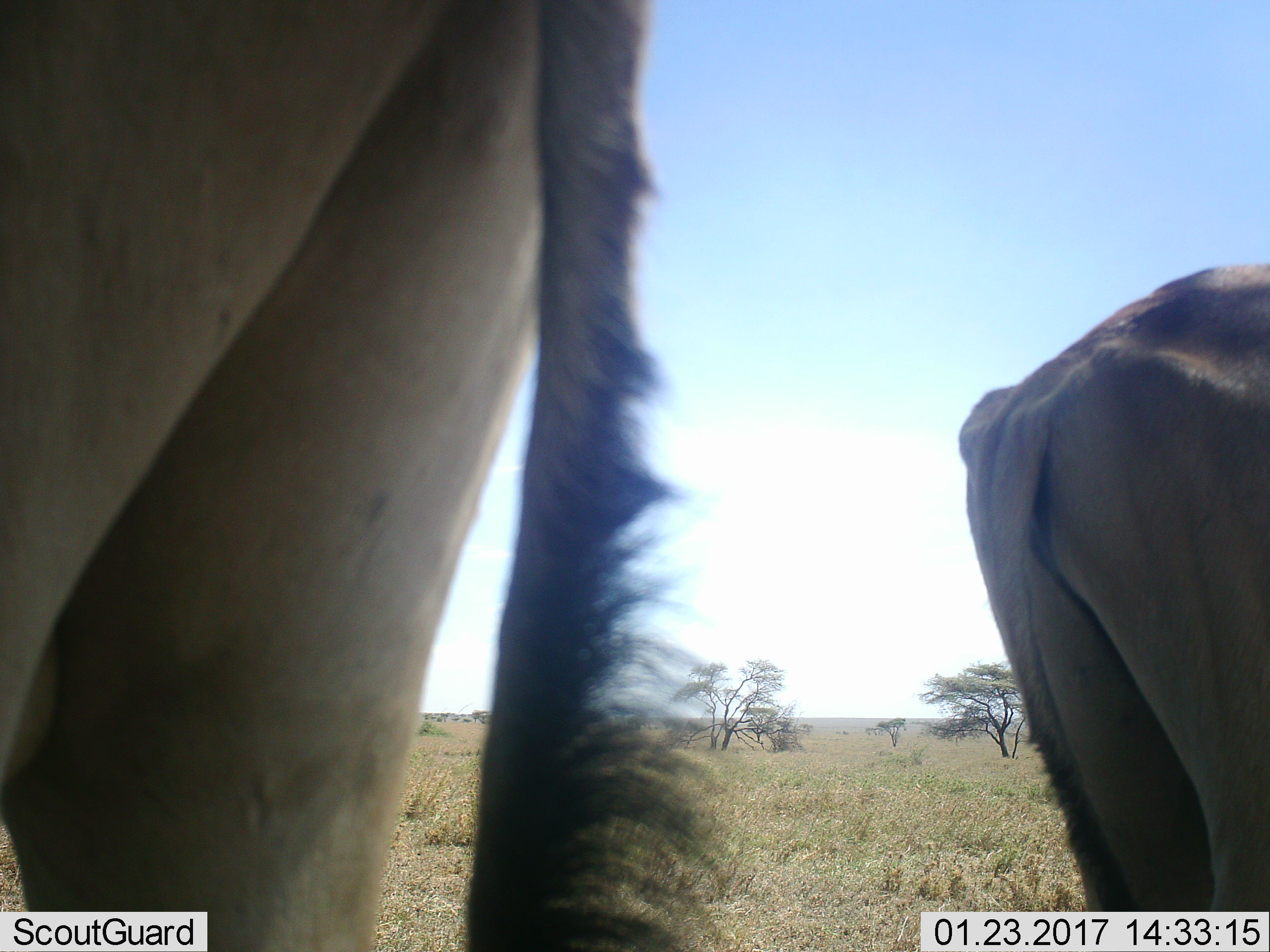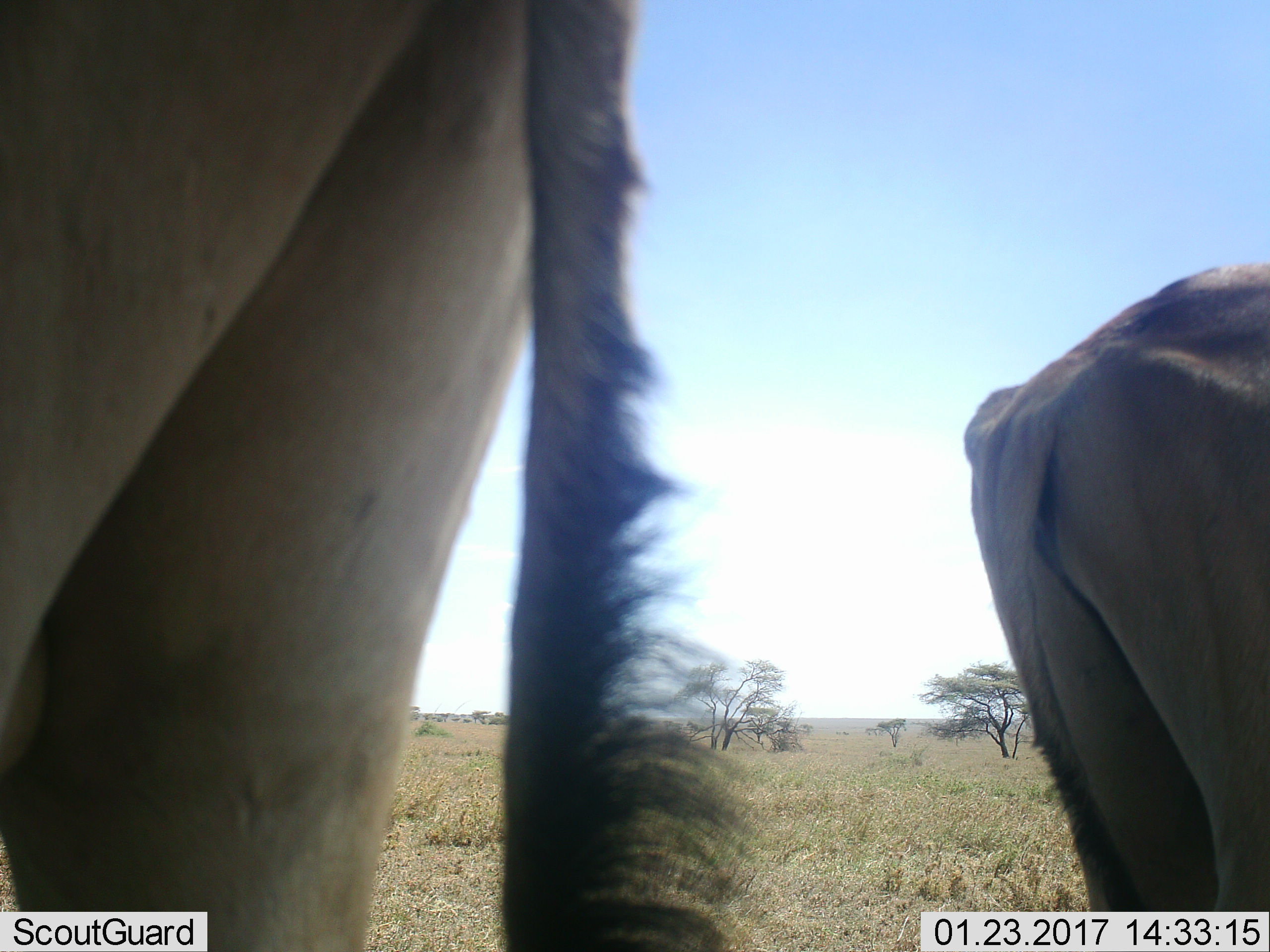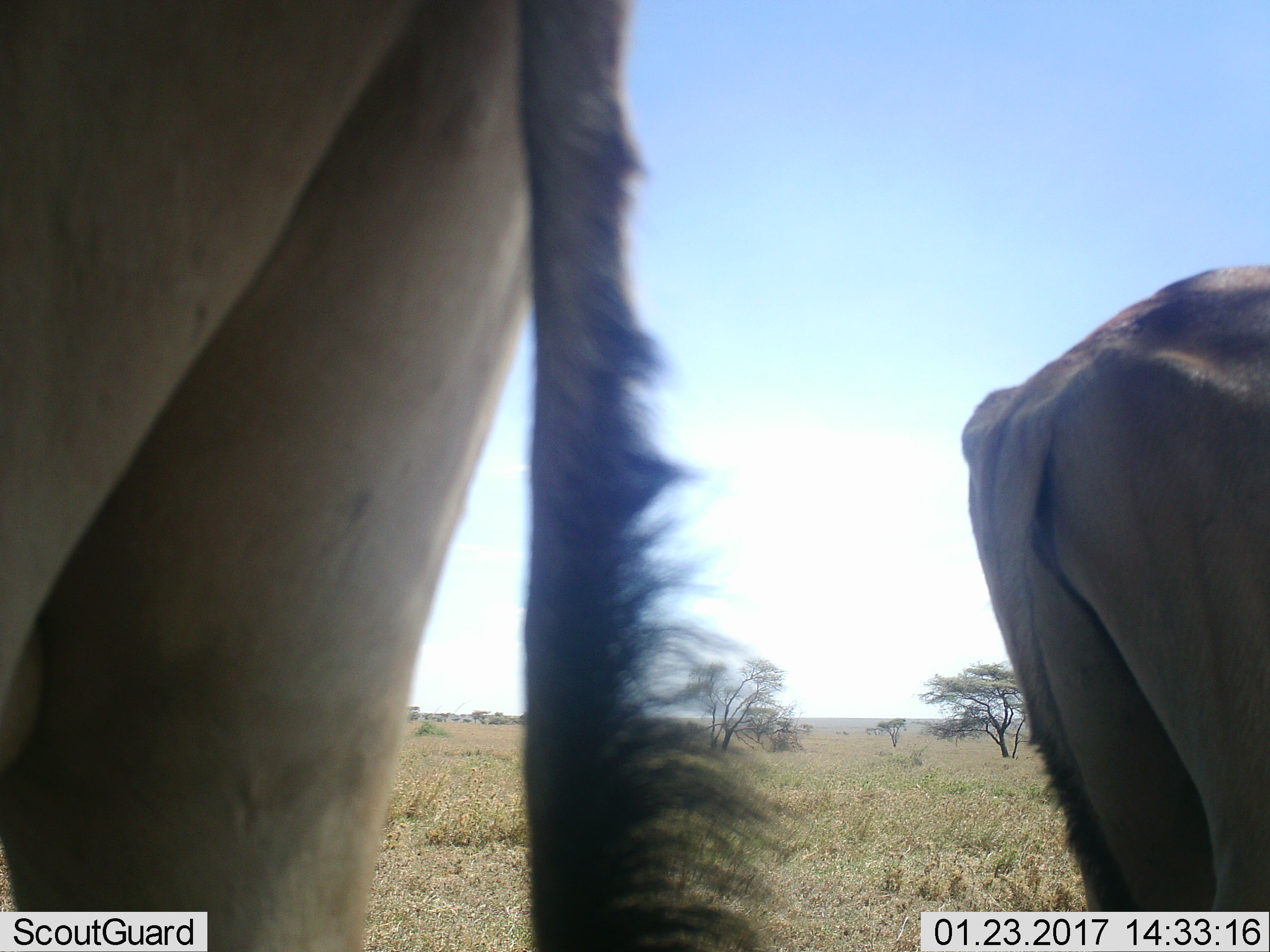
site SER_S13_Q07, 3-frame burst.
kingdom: Animalia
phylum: Chordata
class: Mammalia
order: Artiodactyla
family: Bovidae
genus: Connochaetes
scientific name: Connochaetes taurinus taurinus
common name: blue wildebeest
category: wildebeestblue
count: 2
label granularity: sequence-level